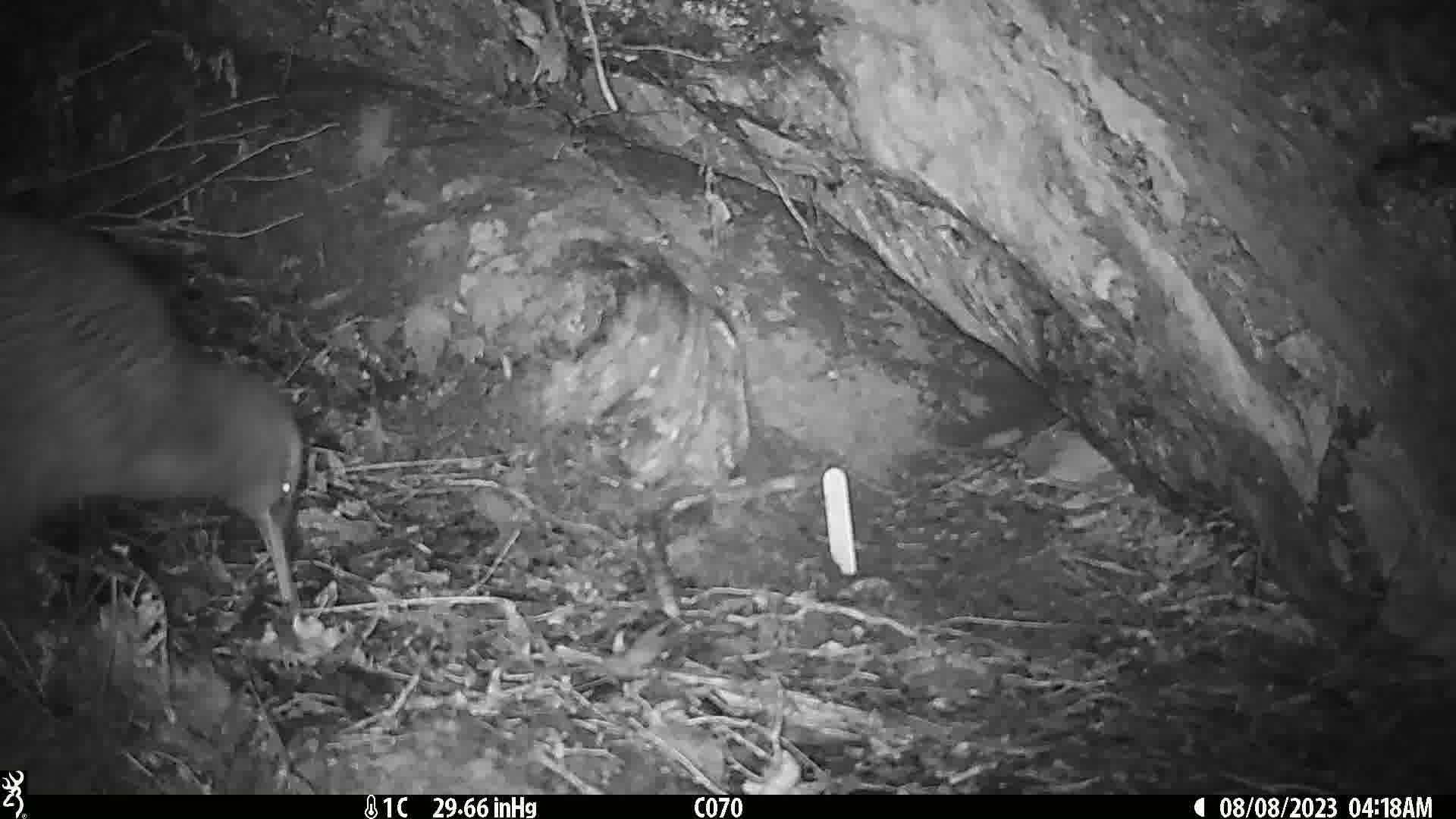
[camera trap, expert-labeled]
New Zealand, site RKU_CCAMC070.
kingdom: Animalia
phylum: Chordata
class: Aves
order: Apterygiformes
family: Apterygidae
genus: Apteryx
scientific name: Apteryx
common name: kiwi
Kiwi (Apteryx).